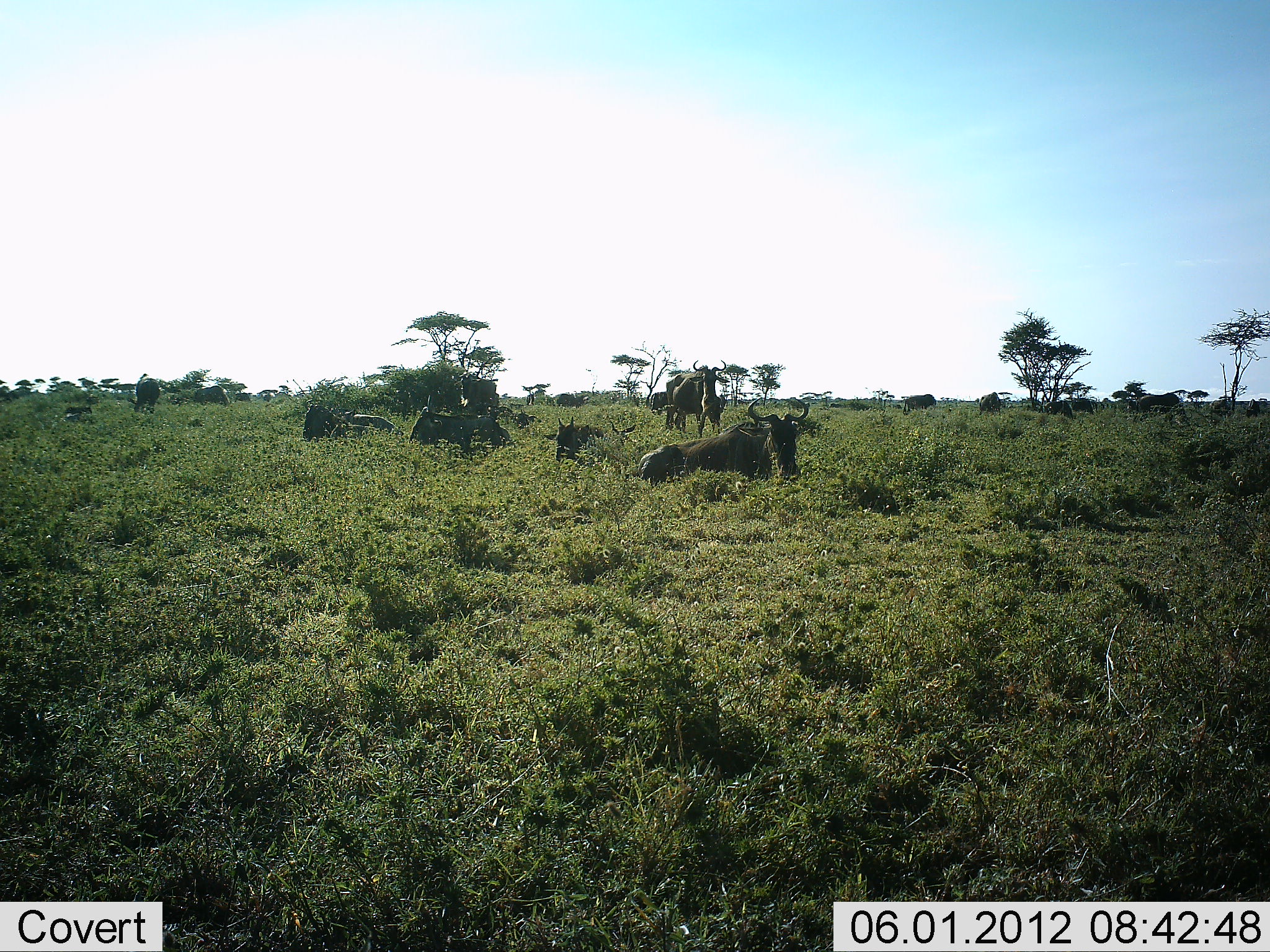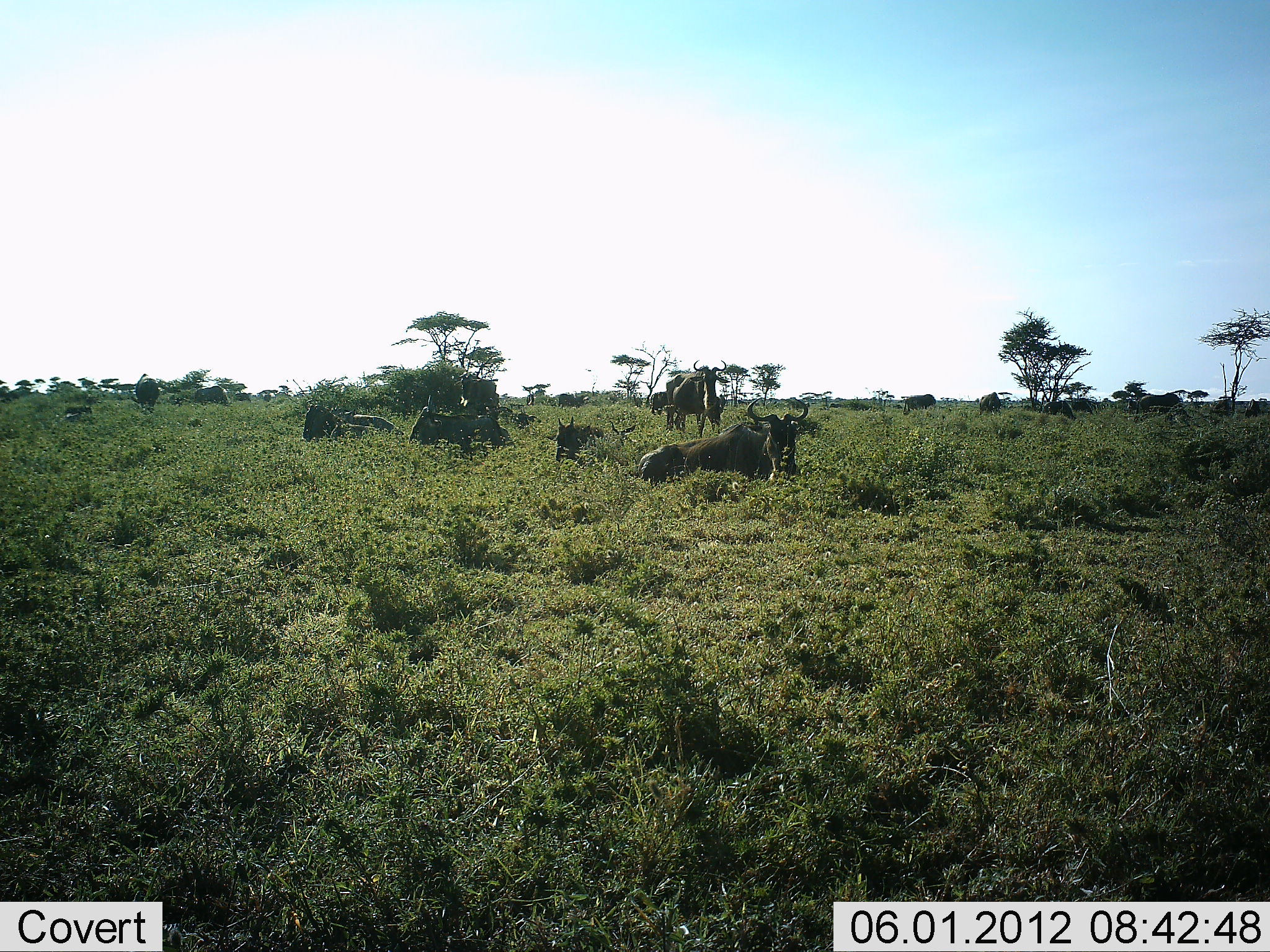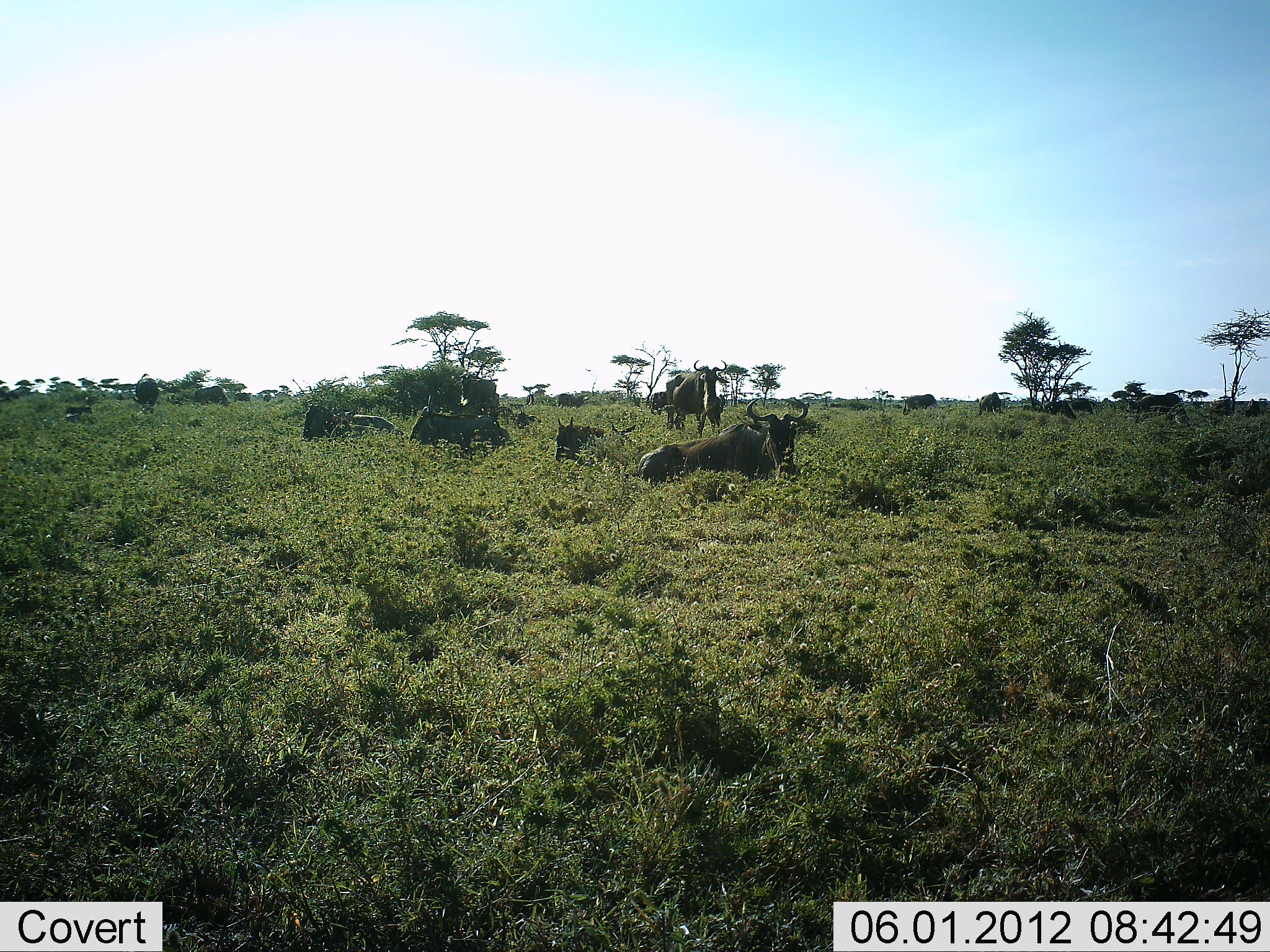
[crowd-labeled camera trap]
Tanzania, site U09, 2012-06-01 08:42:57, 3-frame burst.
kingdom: Animalia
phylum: Chordata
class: Mammalia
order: Artiodactyla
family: Bovidae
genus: Connochaetes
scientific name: Connochaetes taurinus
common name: blue wildebeest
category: wildebeest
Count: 11-50.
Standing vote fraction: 70%.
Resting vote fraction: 90%.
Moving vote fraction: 0%.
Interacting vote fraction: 10%.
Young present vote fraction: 0%.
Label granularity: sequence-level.